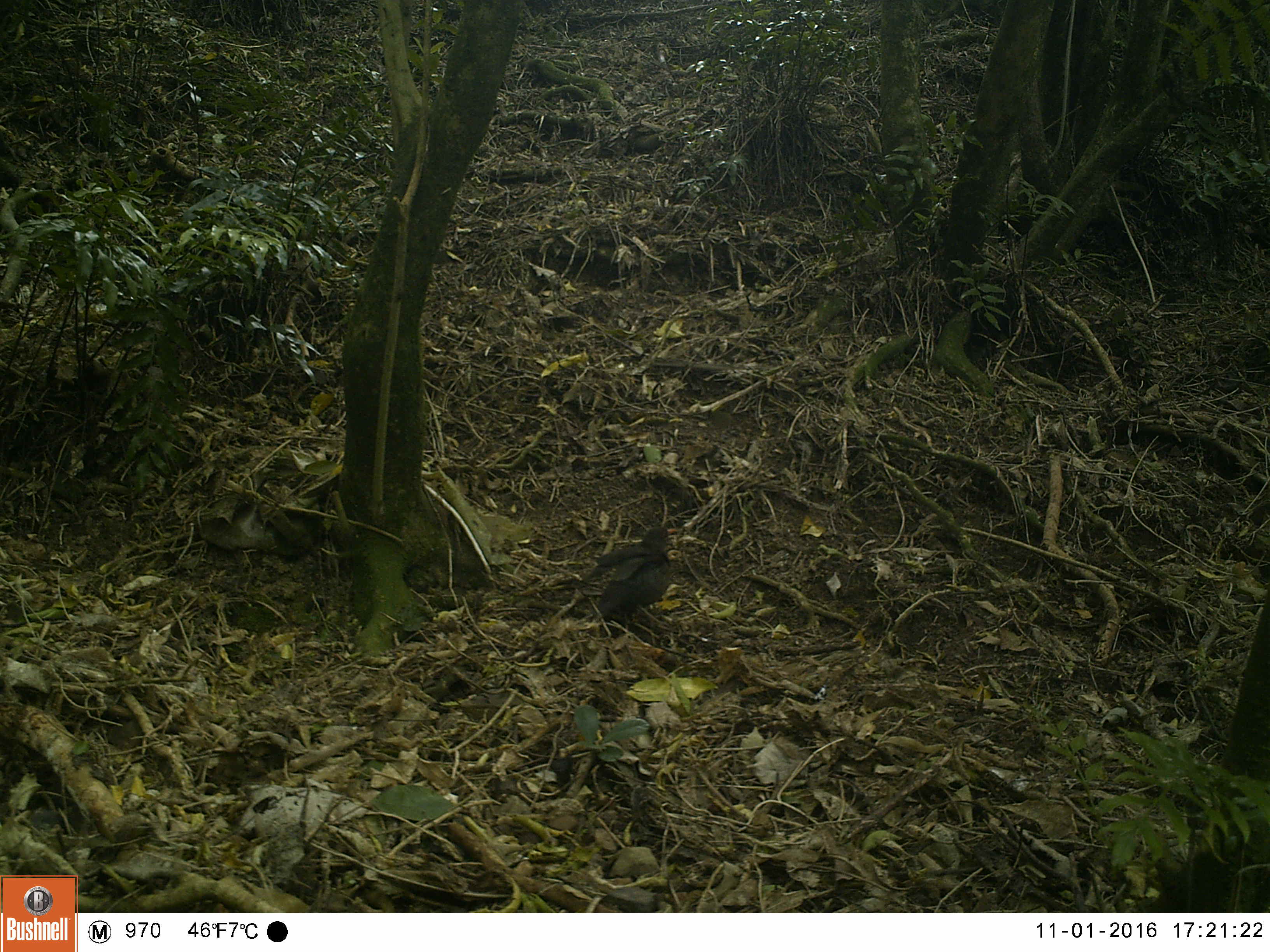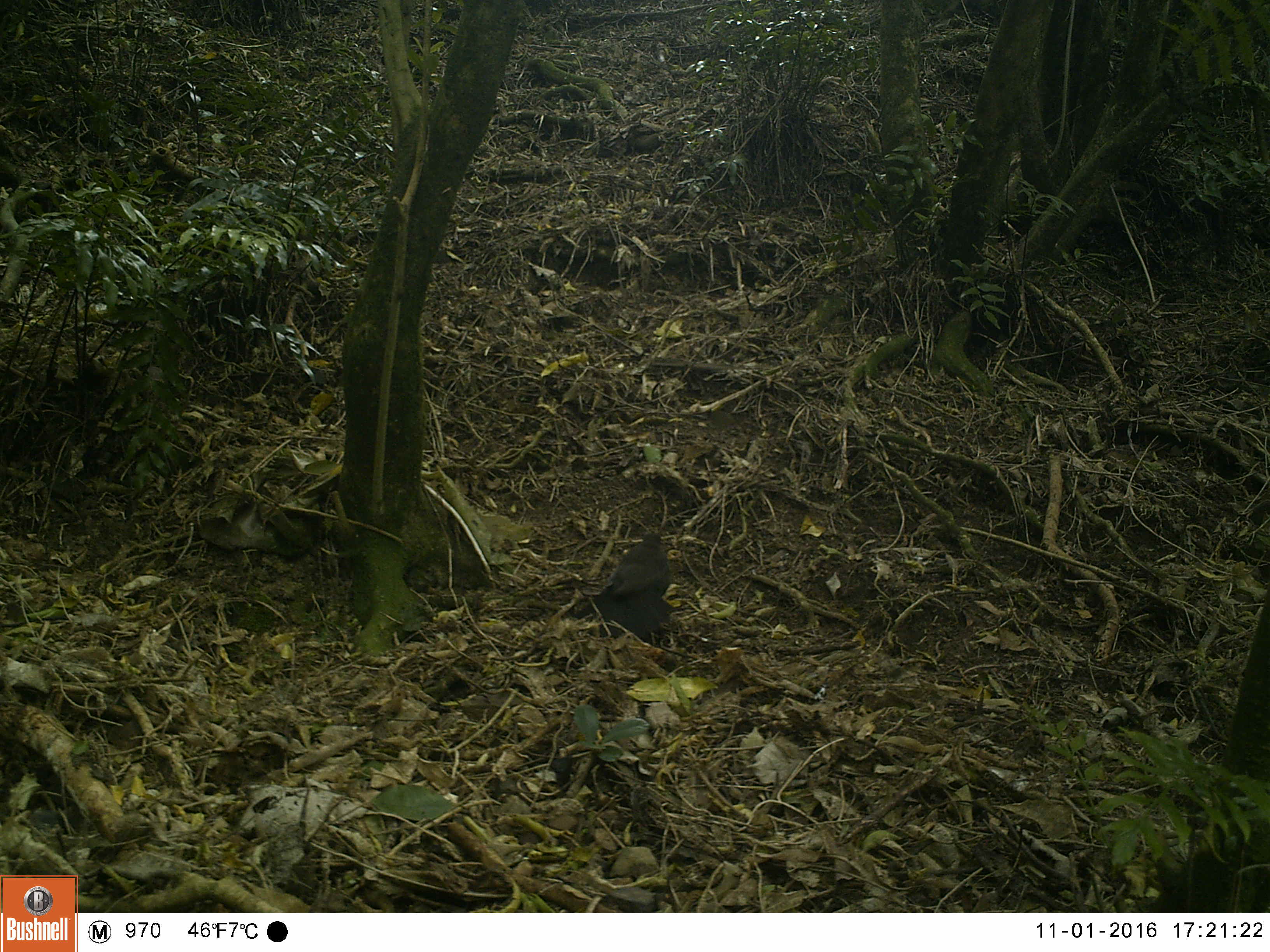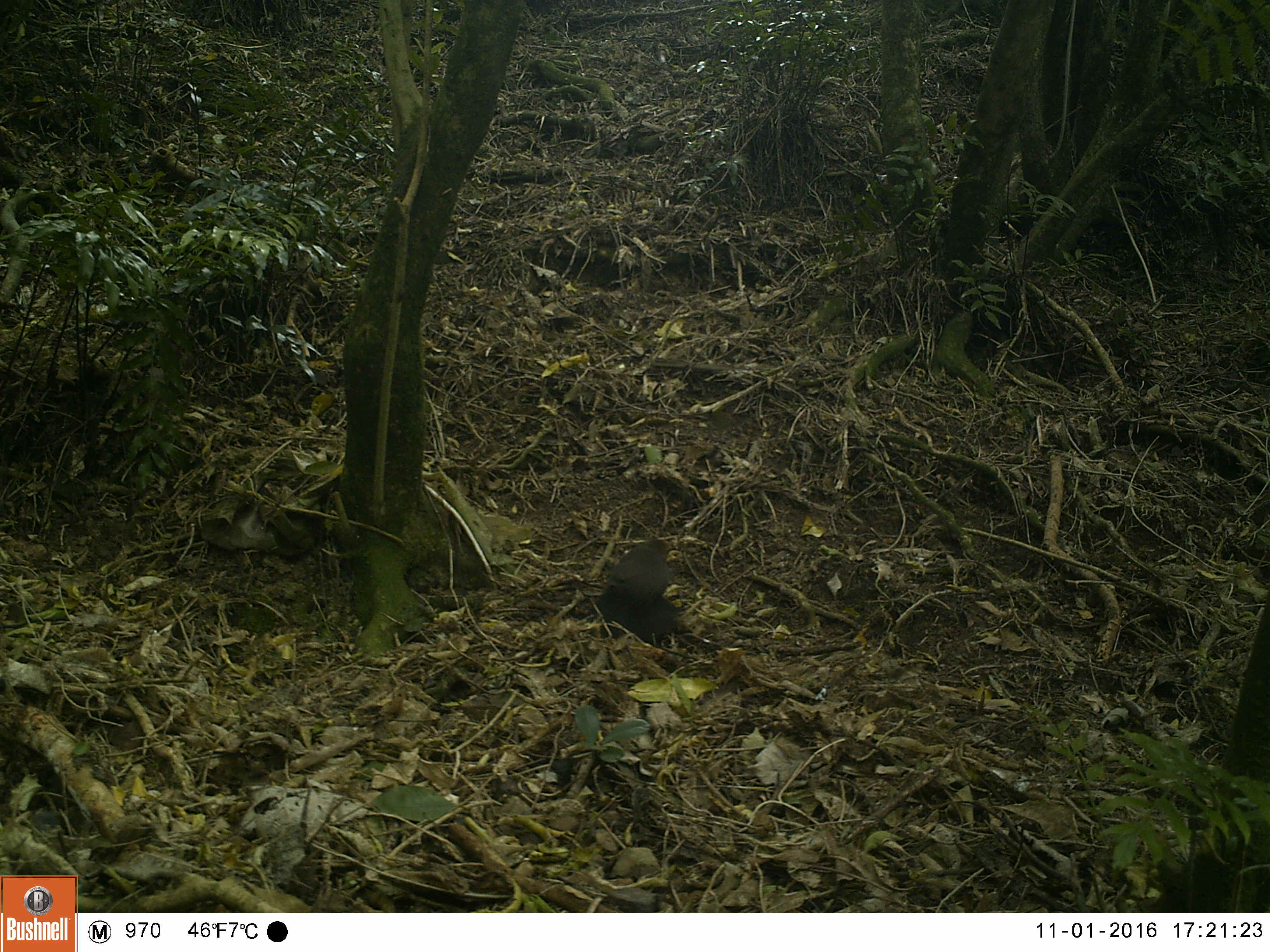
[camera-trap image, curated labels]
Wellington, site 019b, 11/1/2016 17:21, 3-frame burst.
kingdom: Animalia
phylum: Chordata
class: Aves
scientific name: Aves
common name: bird